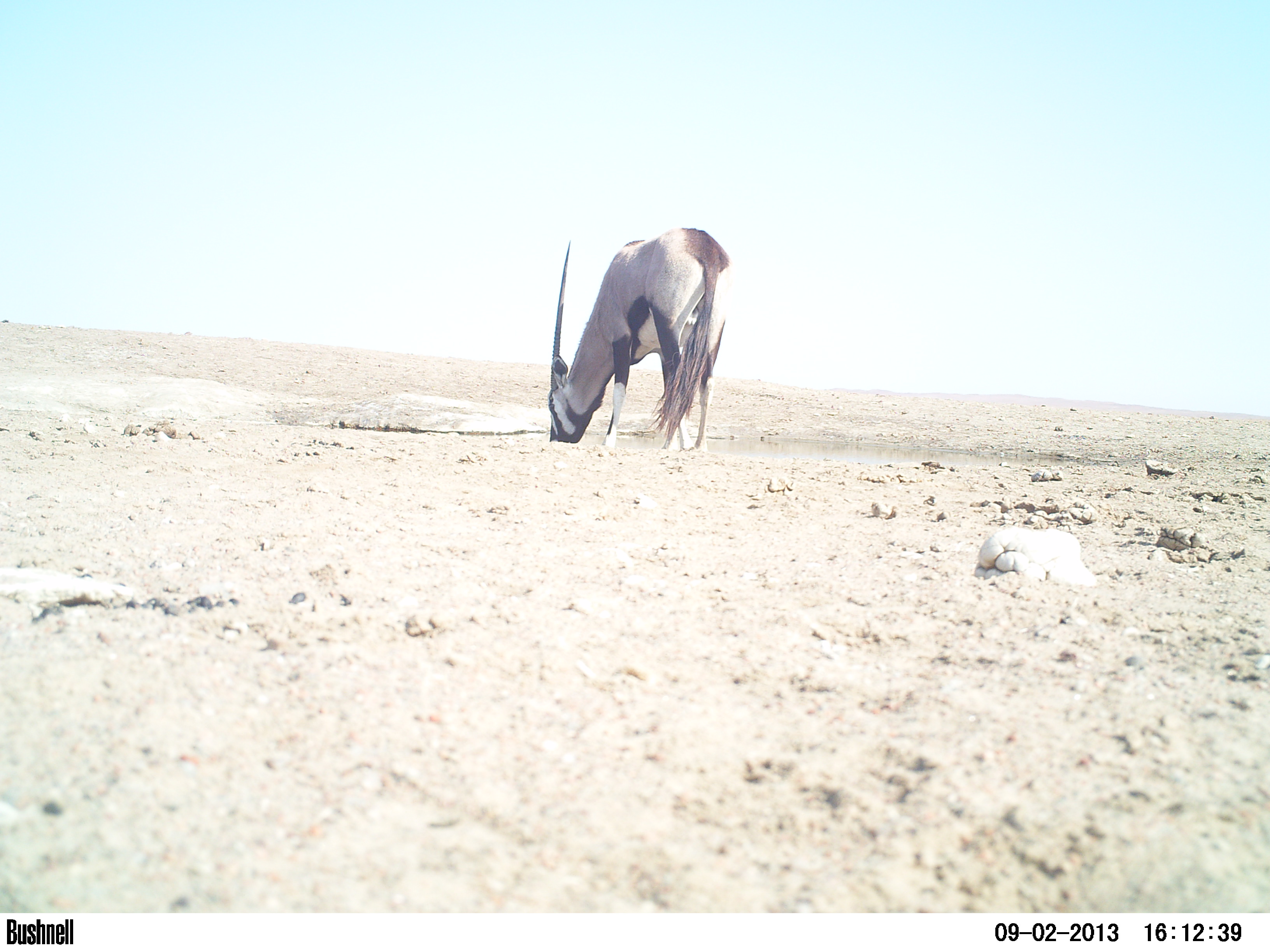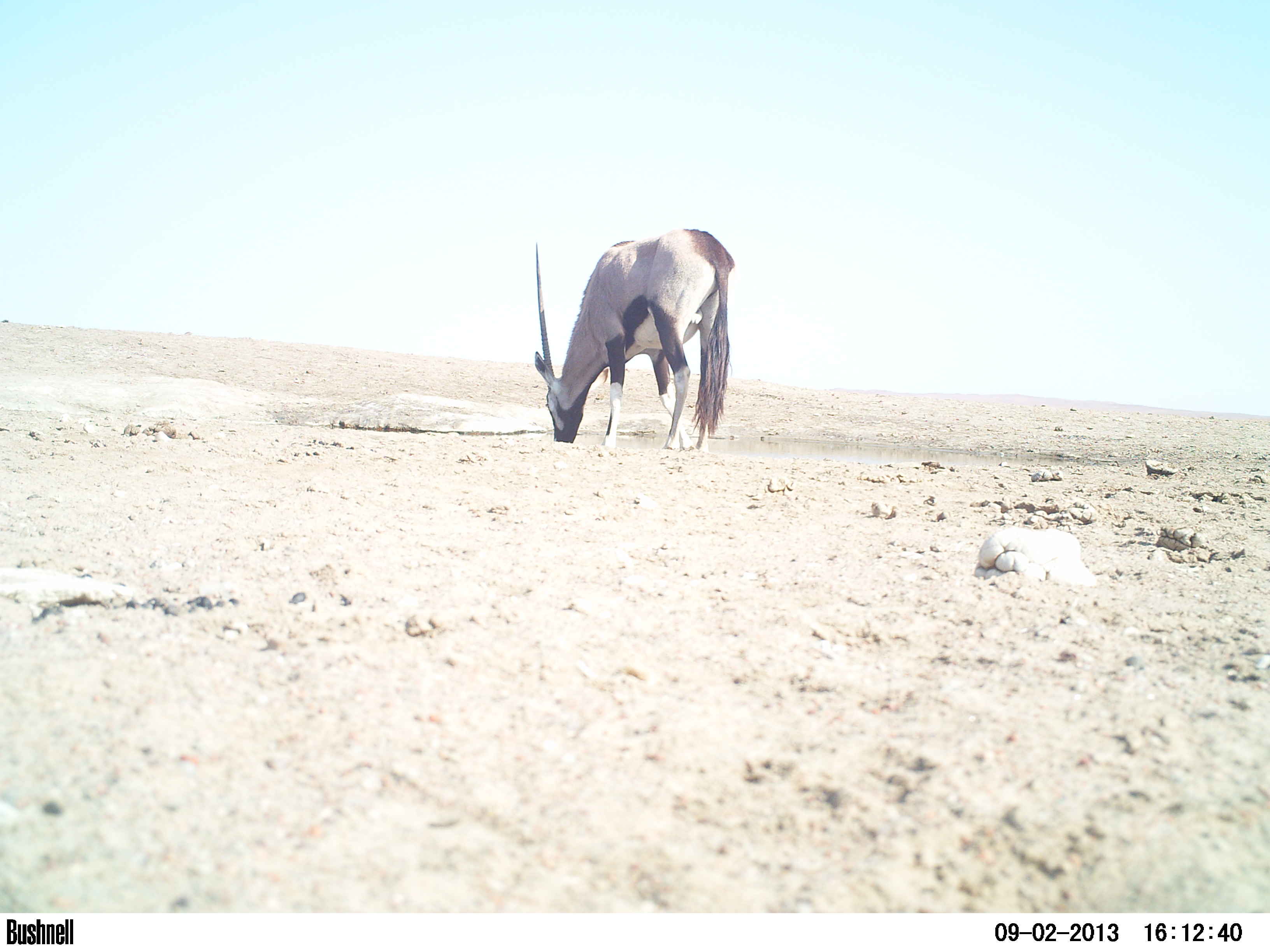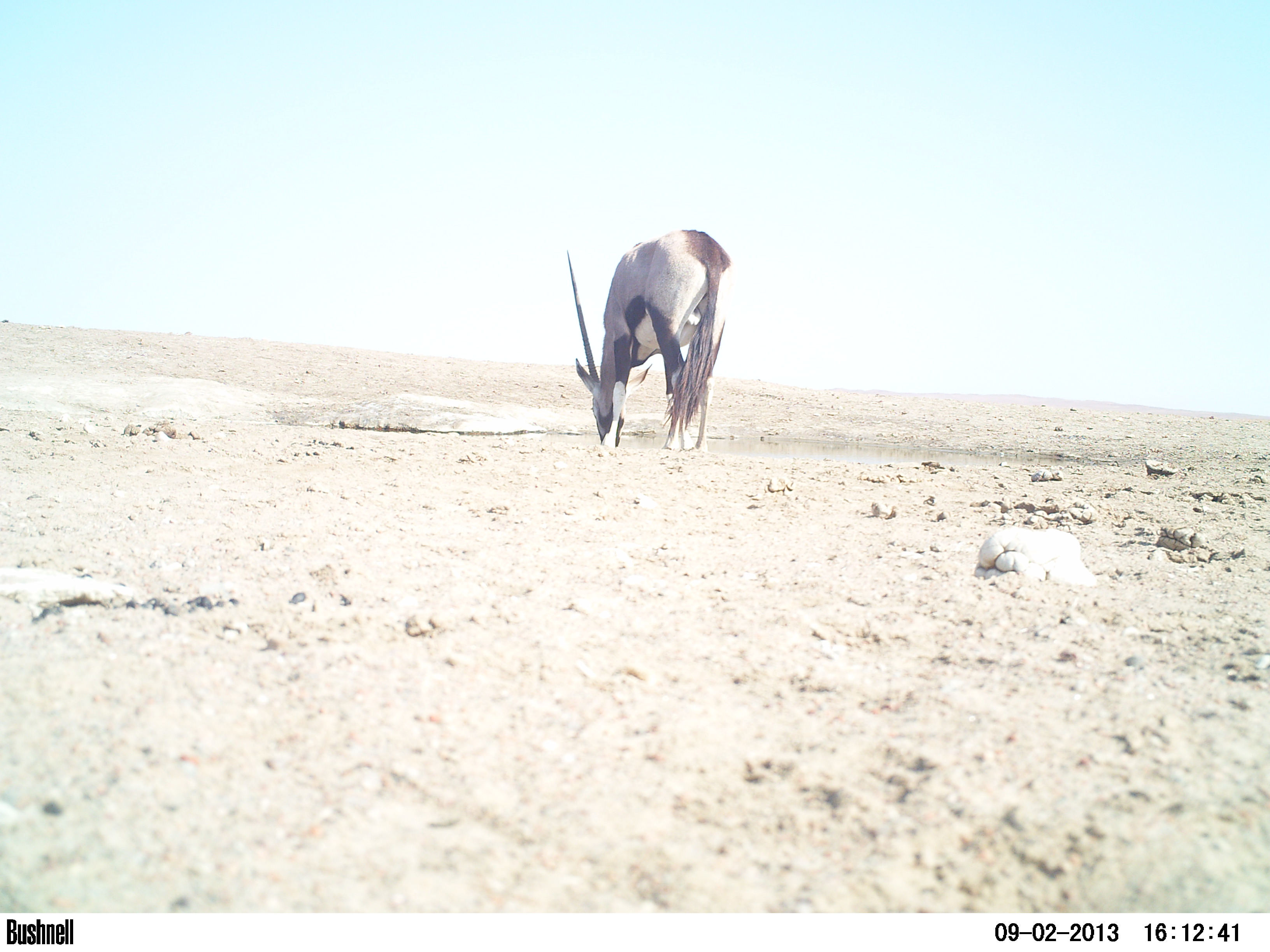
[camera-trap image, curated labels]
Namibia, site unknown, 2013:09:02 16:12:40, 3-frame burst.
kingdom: Animalia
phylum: Chordata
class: Mammalia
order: Artiodactyla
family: Bovidae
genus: Oryx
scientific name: Oryx gazella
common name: gemsbok